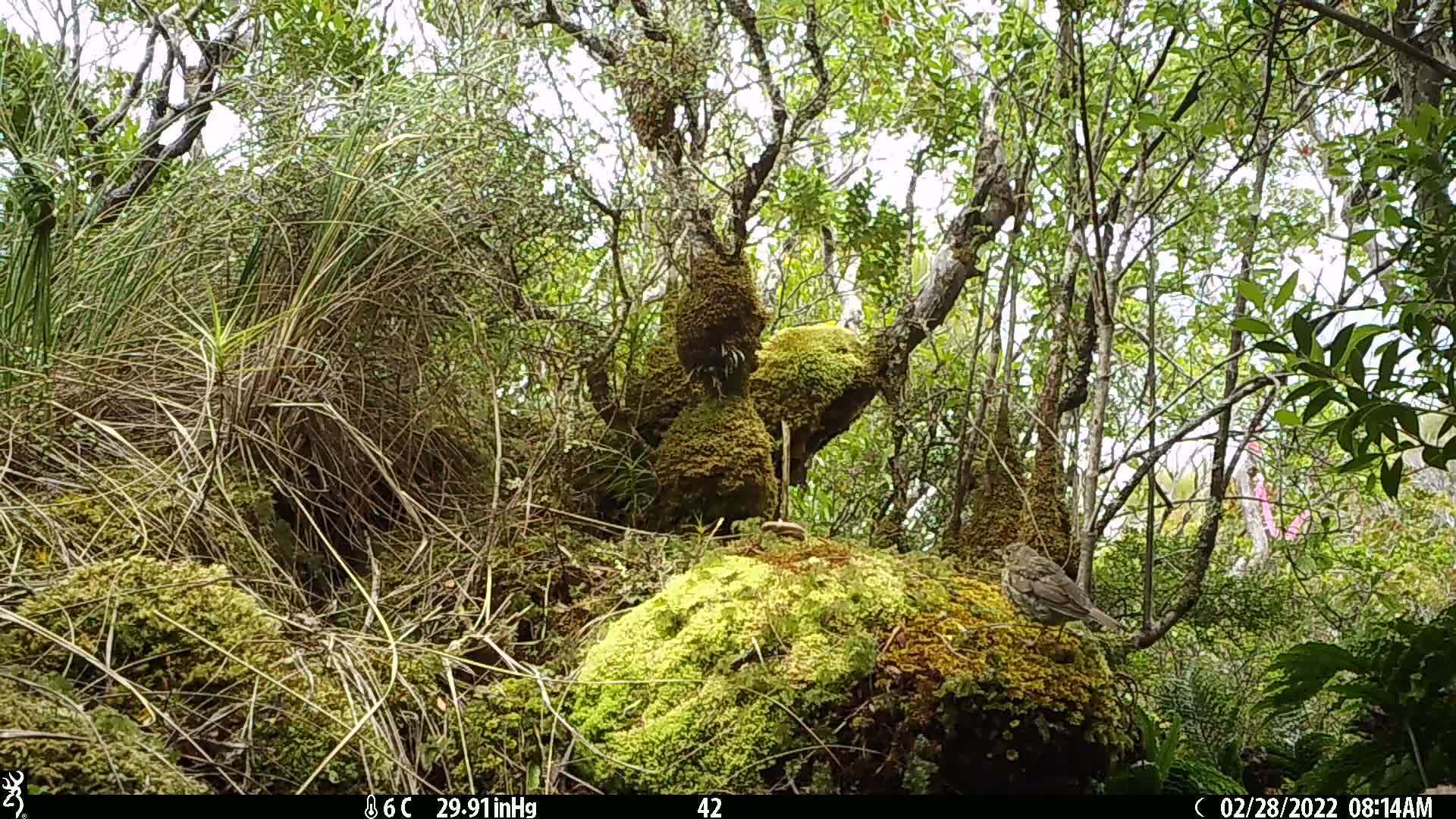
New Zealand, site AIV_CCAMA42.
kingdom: Animalia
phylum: Chordata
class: Aves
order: Passeriformes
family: Turdidae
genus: Turdus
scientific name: Turdus philomelos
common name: song thrush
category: thrush